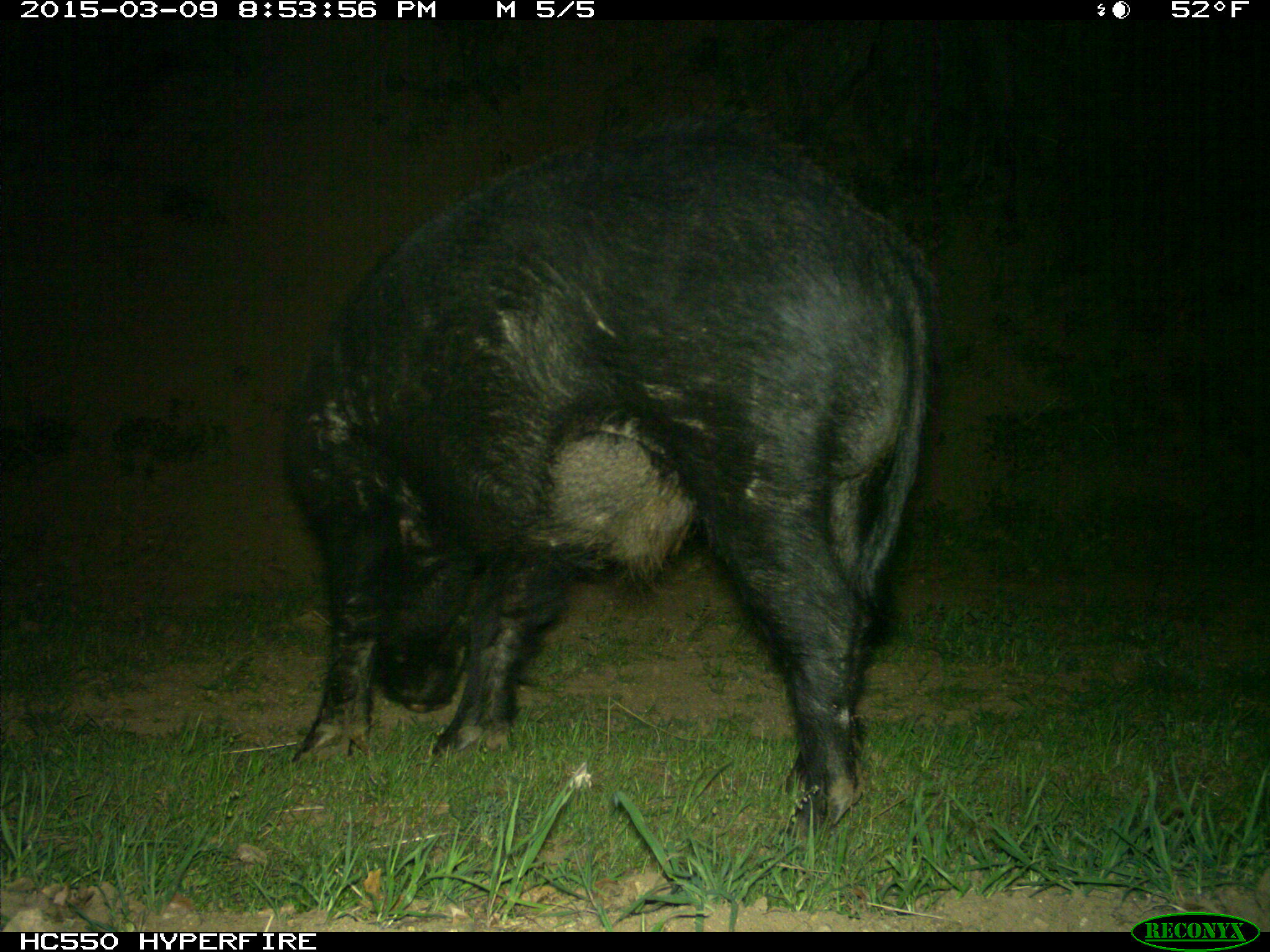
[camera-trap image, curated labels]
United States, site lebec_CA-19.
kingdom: Animalia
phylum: Chordata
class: Mammalia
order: Artiodactyla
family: Suidae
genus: Sus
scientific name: Sus scrofa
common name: wild boar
Sus scrofa (wild boar).